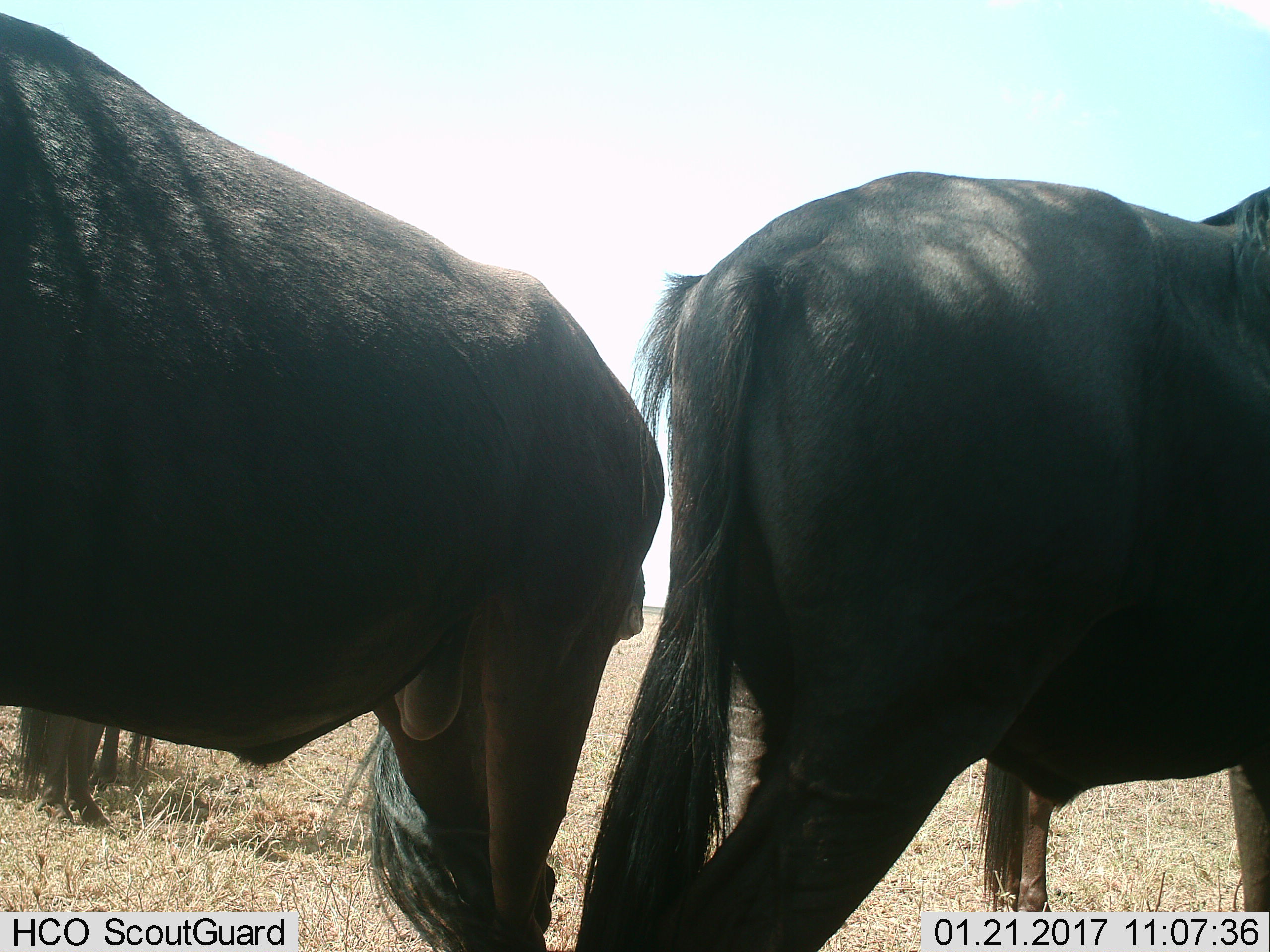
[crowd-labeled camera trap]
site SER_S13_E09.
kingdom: Animalia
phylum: Chordata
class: Mammalia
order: Artiodactyla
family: Bovidae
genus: Connochaetes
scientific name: Connochaetes taurinus taurinus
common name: blue wildebeest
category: wildebeestblue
Wildebeestblue (blue wildebeest) (Connochaetes taurinus taurinus), count 4. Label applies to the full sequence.